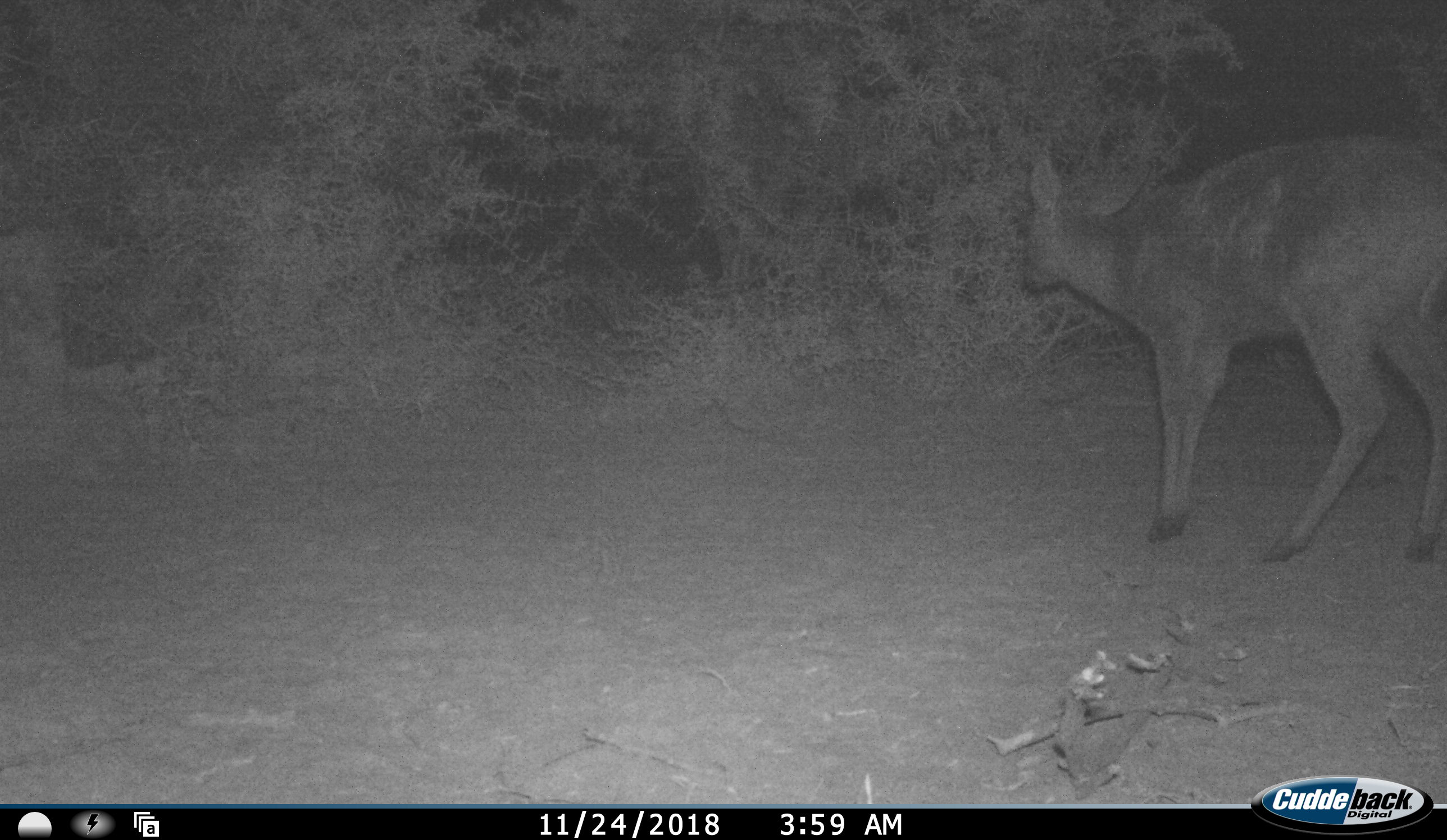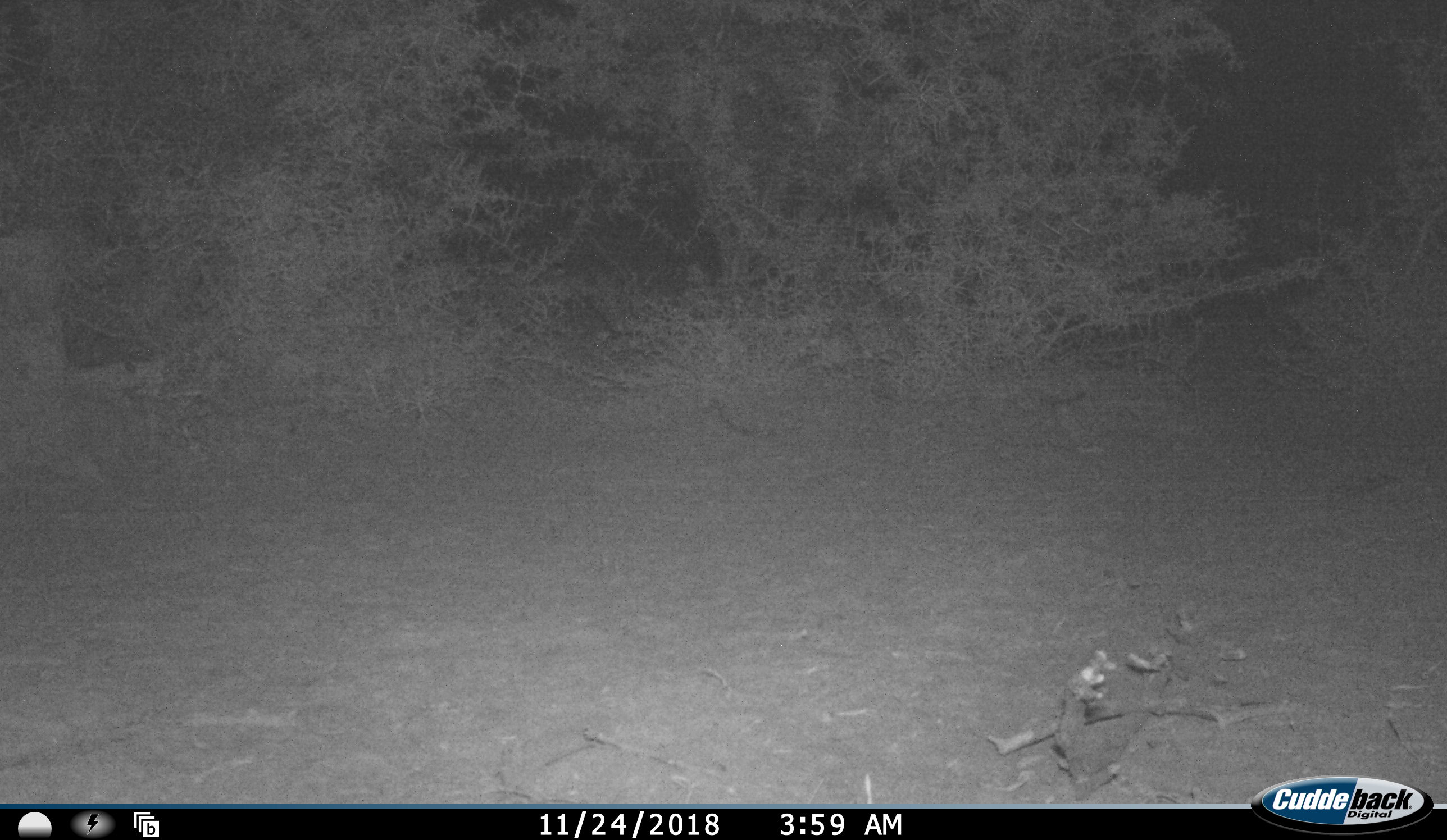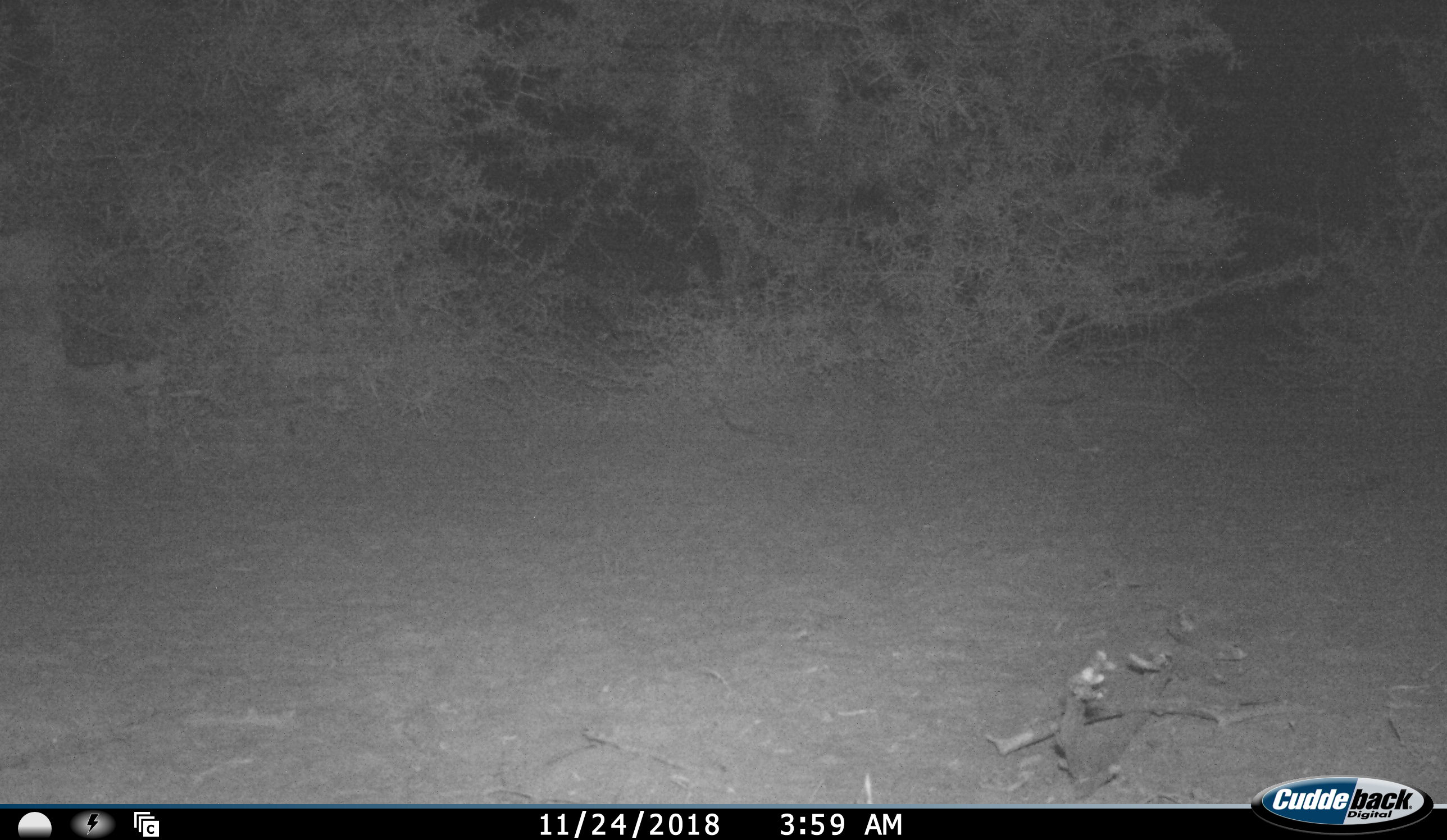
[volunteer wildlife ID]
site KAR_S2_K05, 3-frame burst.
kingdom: Animalia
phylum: Chordata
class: Mammalia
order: Artiodactyla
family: Bovidae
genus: Sylvicapra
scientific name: Sylvicapra grimmia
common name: common duiker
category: duikercommongrey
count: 1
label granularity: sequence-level